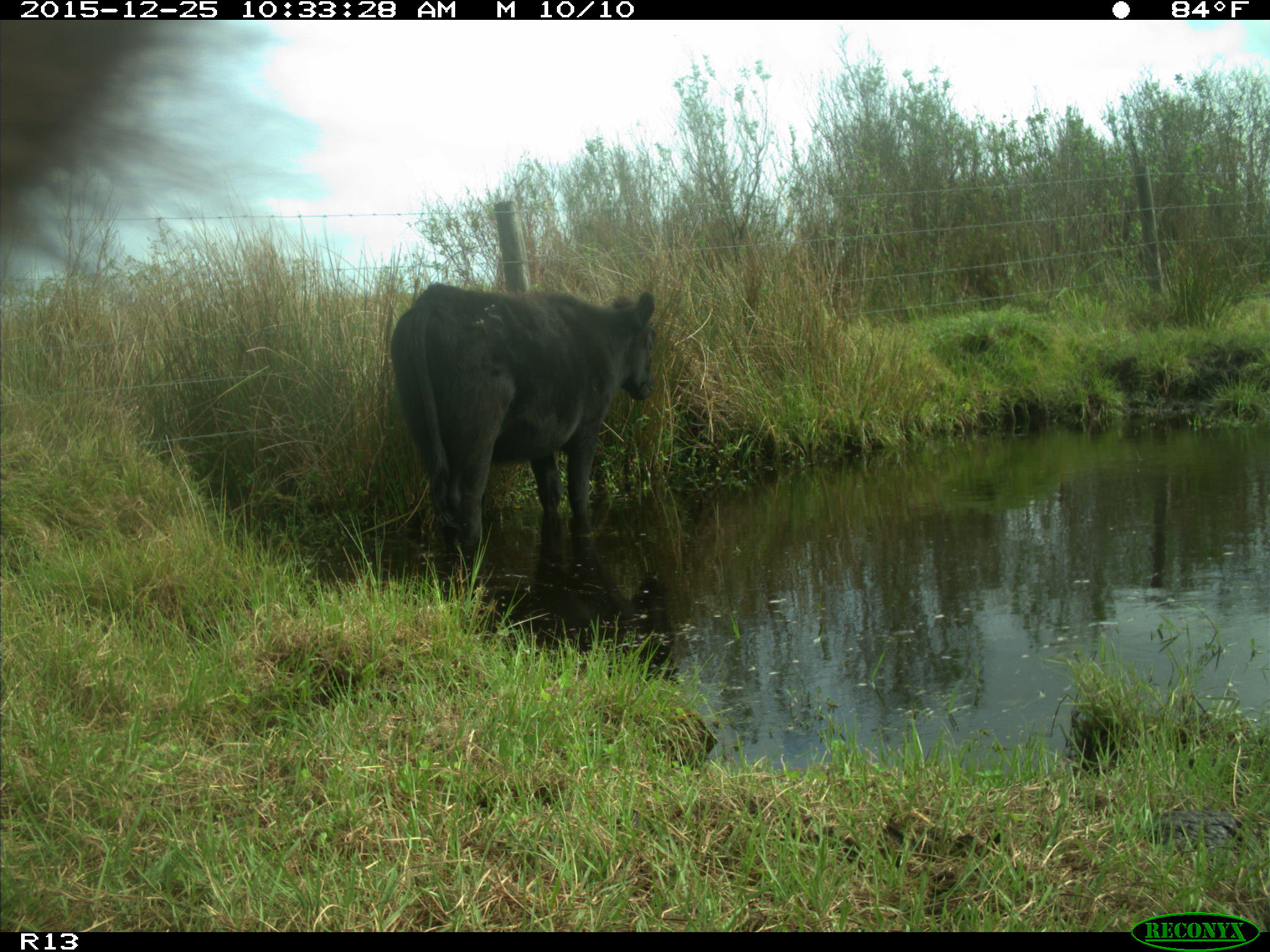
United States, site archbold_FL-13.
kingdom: Animalia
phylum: Chordata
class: Mammalia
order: Artiodactyla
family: Bovidae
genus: Bos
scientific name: Bos taurus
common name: domestic cow